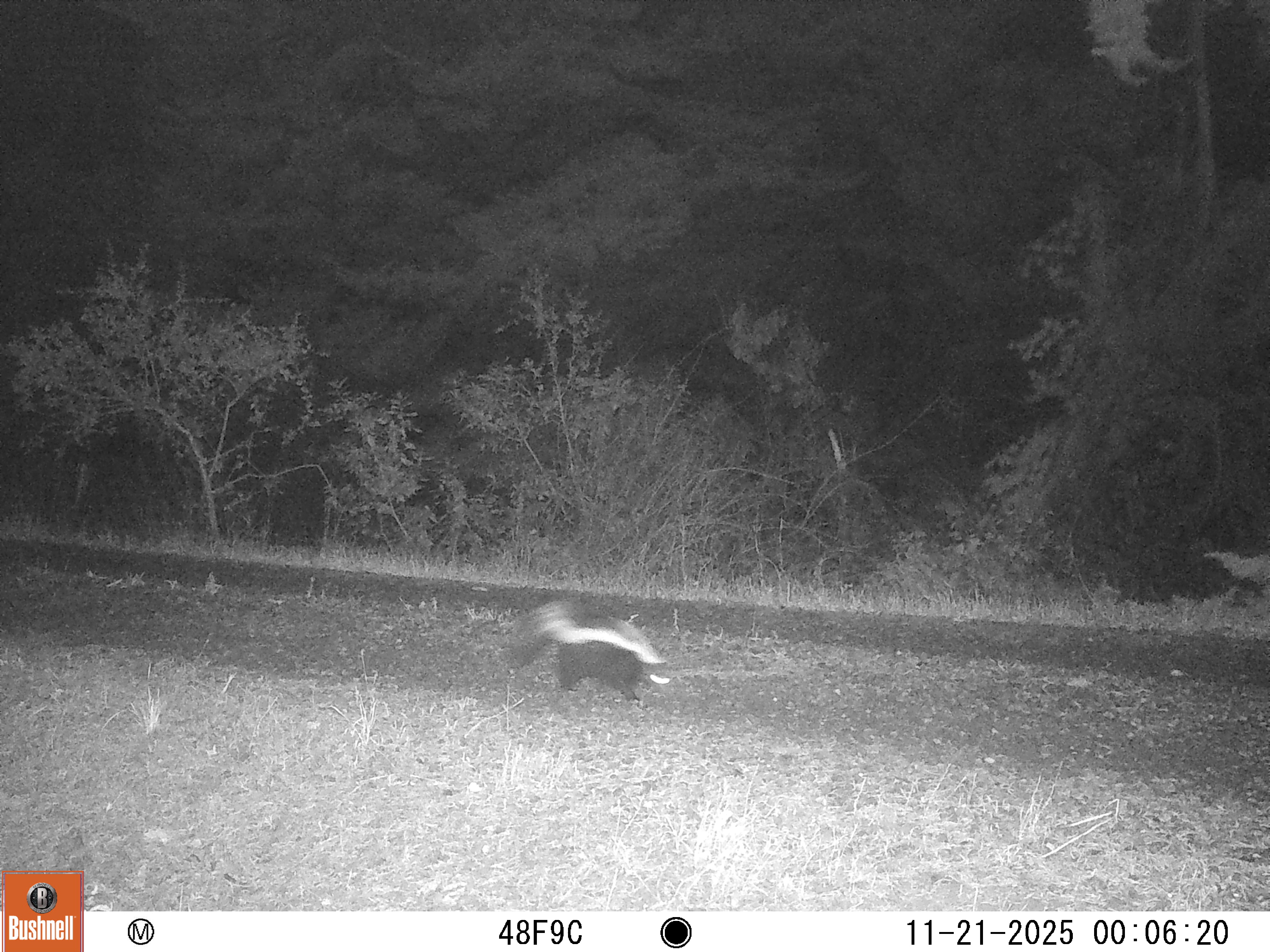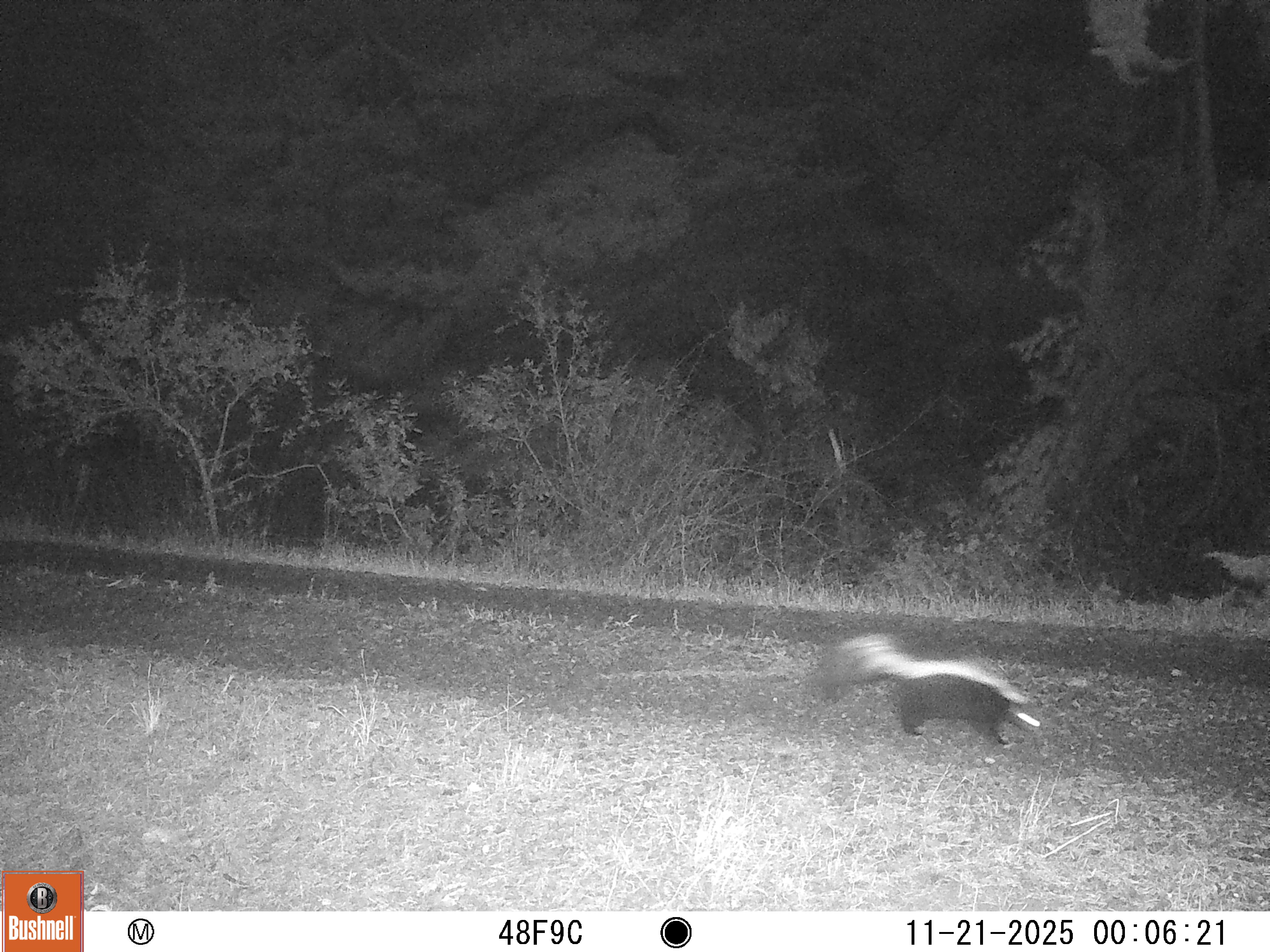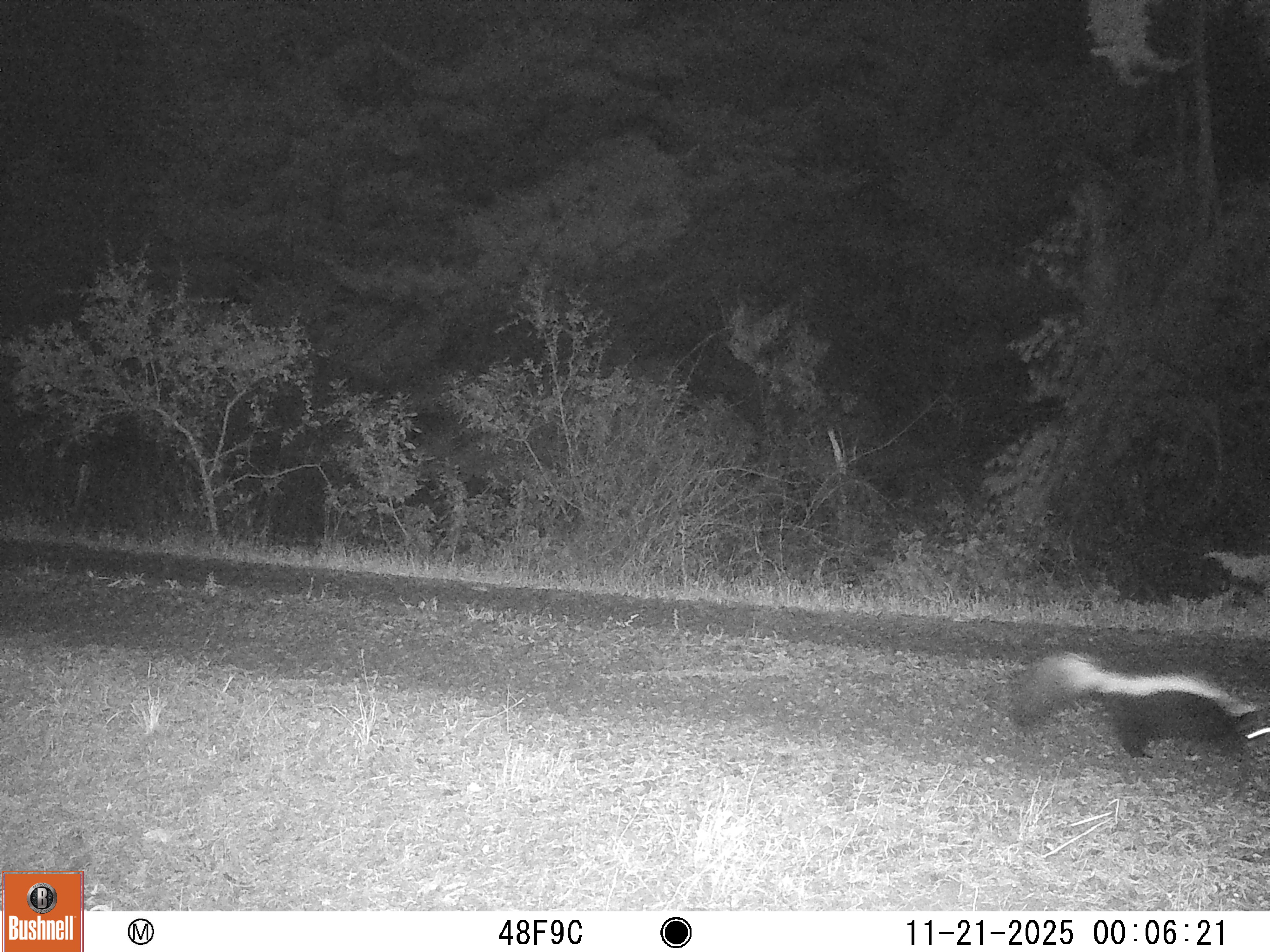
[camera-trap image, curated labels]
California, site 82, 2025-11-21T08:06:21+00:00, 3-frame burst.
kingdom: Animalia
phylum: Chordata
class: Mammalia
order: Carnivora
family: Mephitidae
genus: Mephitis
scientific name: Mephitis mephitis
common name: striped skunk